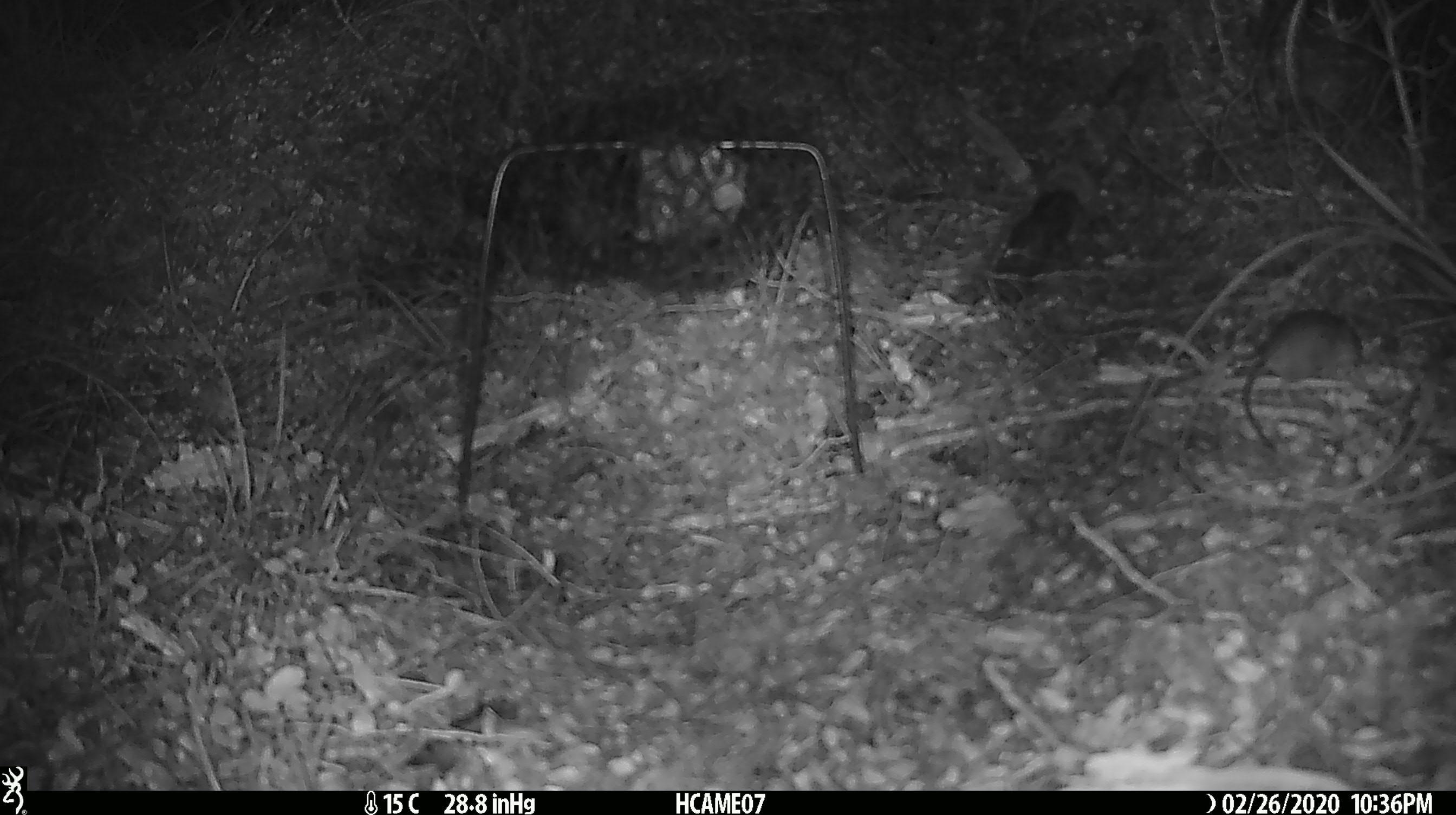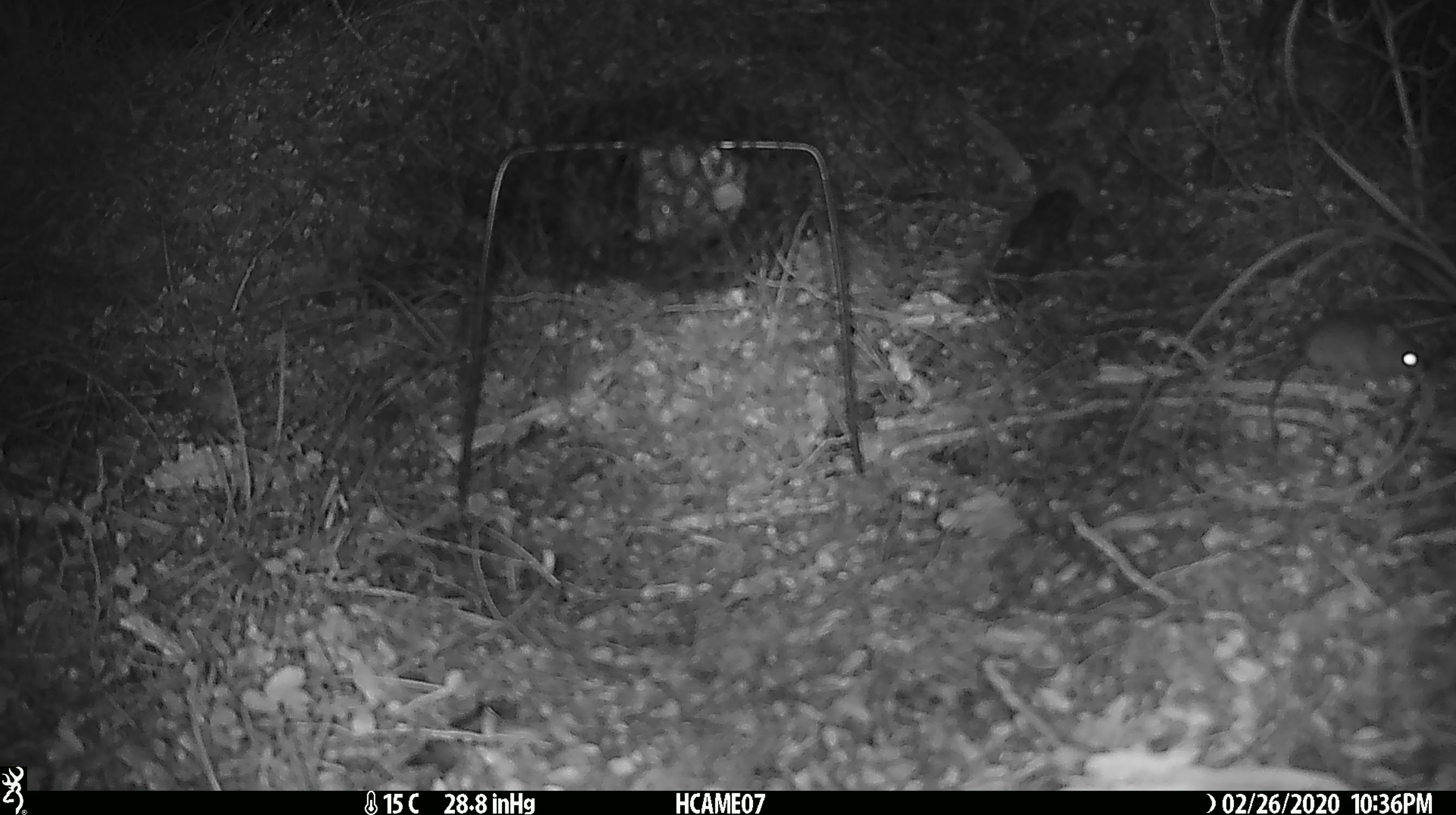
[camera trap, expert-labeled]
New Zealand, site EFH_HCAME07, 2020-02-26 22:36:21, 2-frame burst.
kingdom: Animalia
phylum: Chordata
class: Mammalia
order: Rodentia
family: Muridae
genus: Mus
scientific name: Mus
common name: mouse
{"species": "mouse (Mus)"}